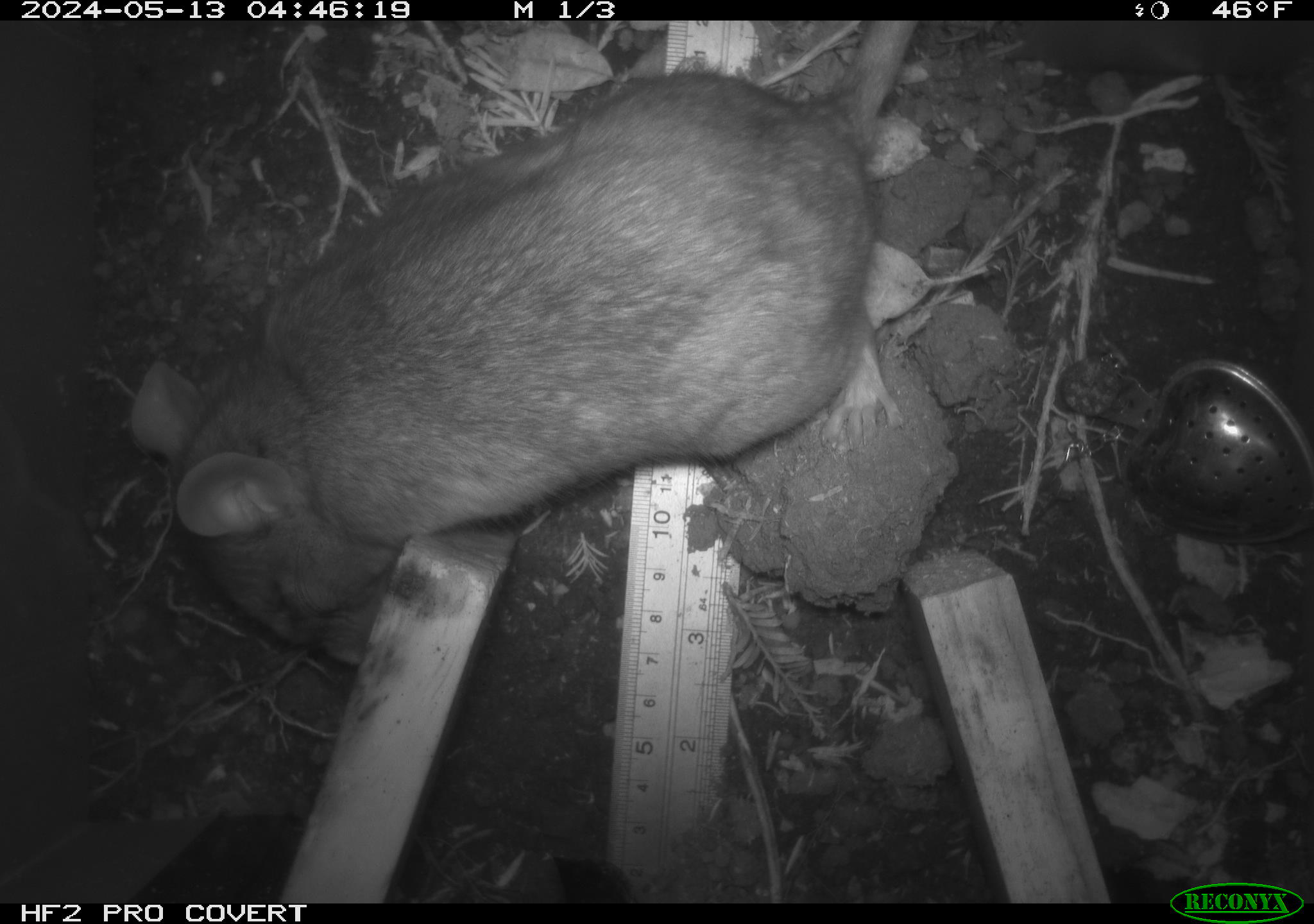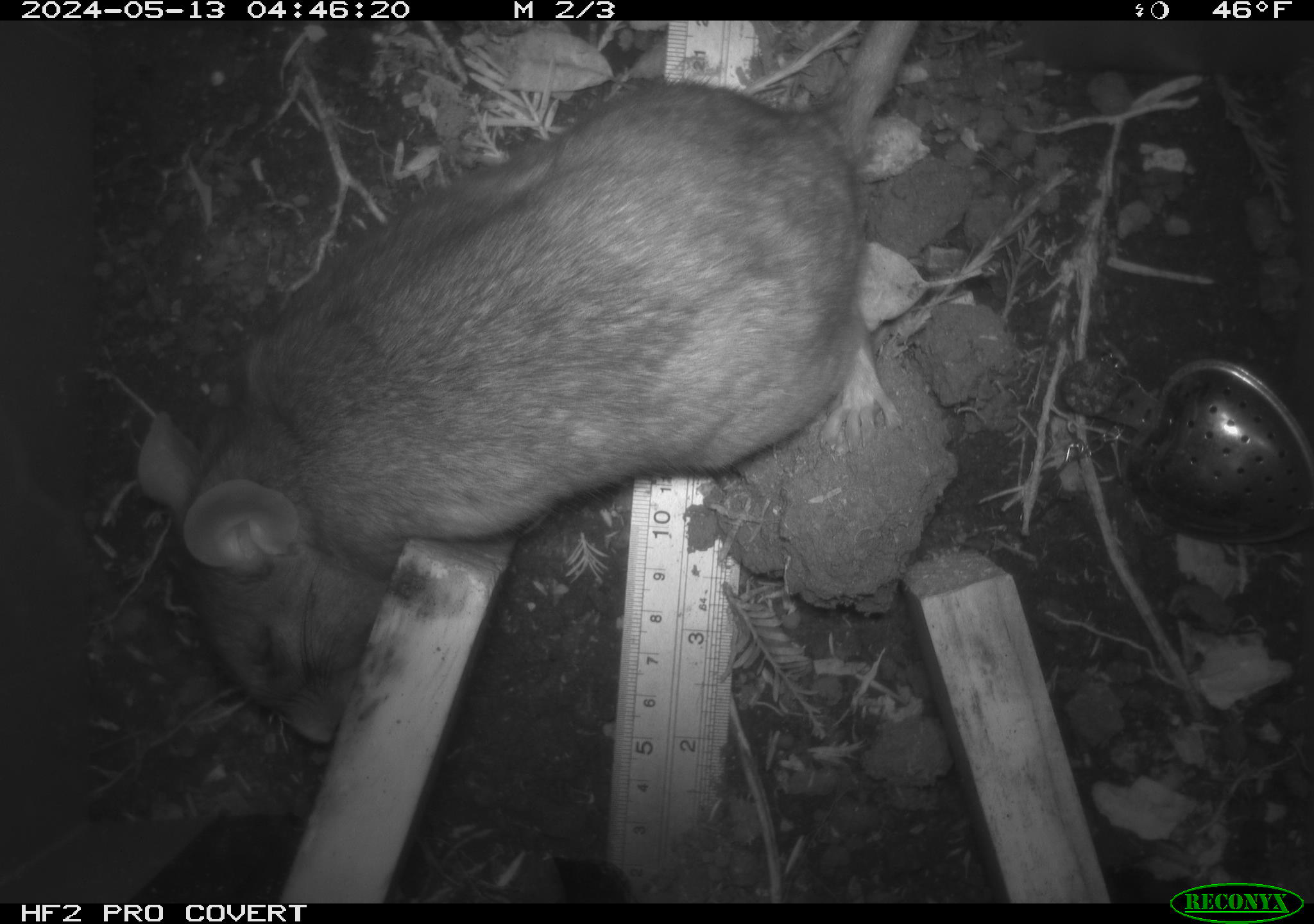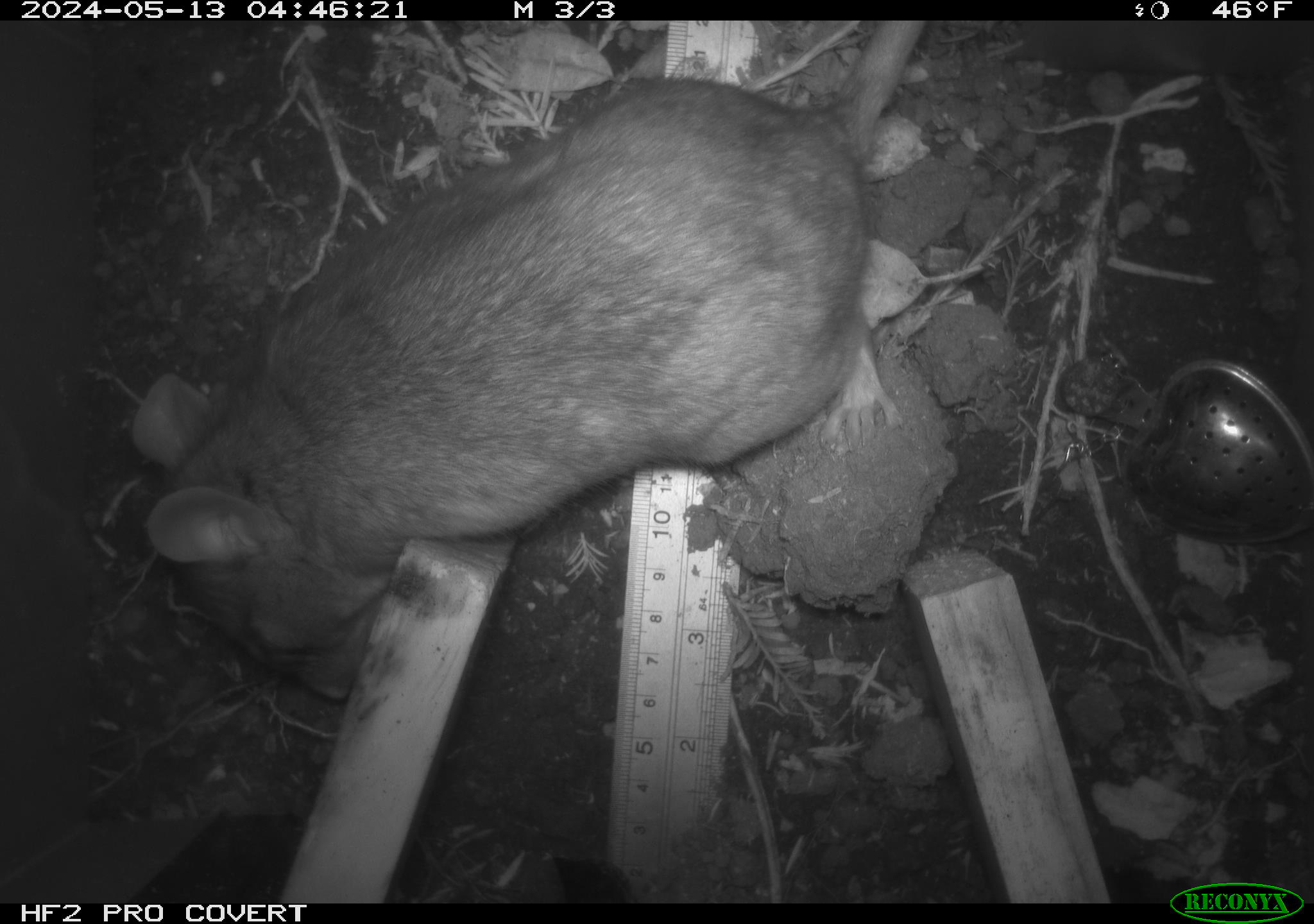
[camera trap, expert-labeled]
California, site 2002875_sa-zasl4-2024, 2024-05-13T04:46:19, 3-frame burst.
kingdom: Animalia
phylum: Chordata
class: Mammalia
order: Rodentia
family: Cricetidae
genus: Neotoma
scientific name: Neotoma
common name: pack rat or woodrat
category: neotoma species